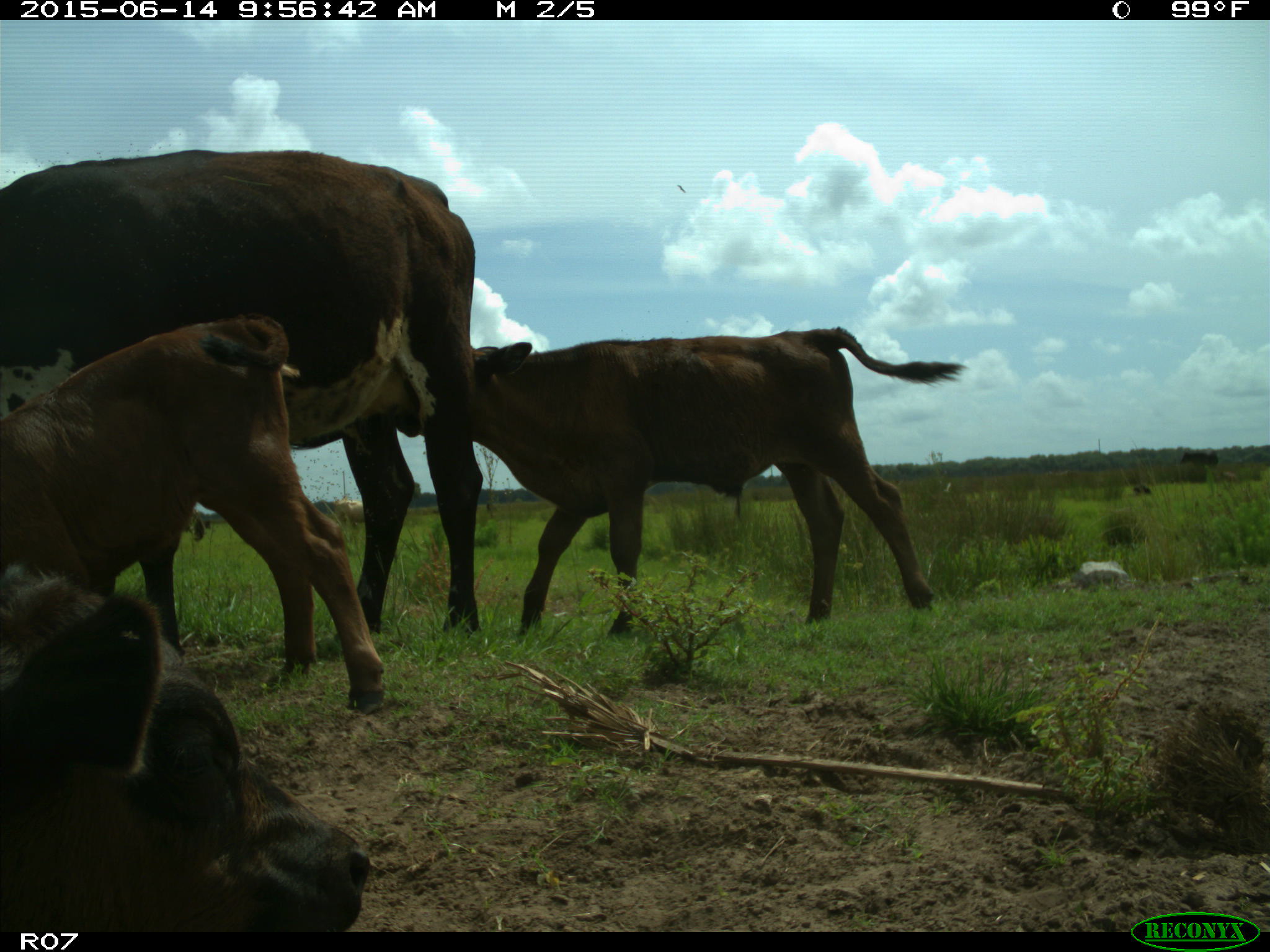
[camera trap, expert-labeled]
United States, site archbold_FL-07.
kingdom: Animalia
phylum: Chordata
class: Mammalia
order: Artiodactyla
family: Bovidae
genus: Bos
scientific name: Bos taurus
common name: domestic cow